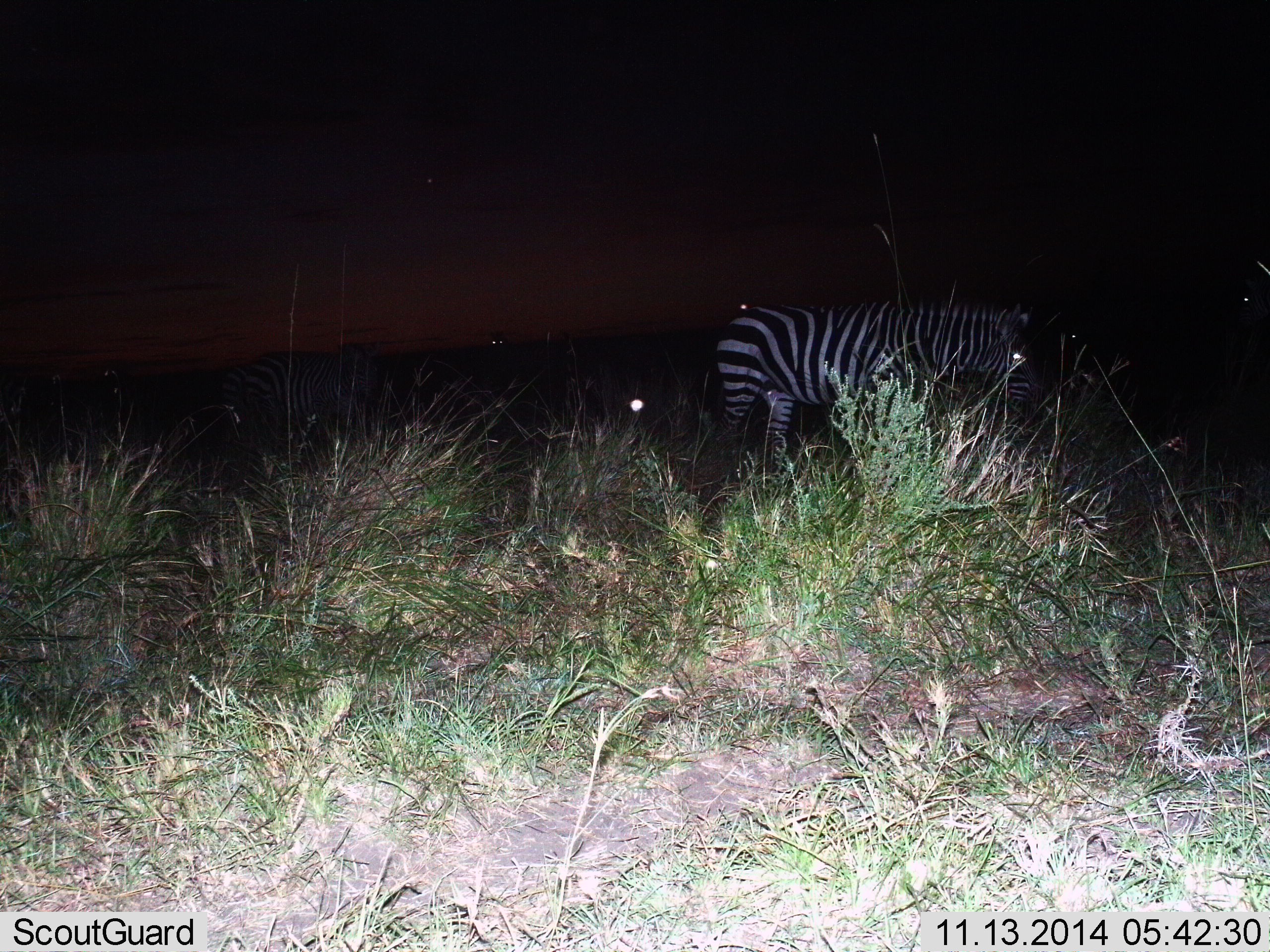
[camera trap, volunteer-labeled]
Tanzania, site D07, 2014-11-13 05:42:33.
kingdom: Animalia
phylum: Chordata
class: Mammalia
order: Perissodactyla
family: Equidae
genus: Equus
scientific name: Equus quagga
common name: plains zebra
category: zebra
Zebra (plains zebra) (Equus quagga), count 1. Behavior (volunteer vote fractions): standing 73%, resting 0%, moving 27%, interacting 0%. Young present (vote fraction): 0%. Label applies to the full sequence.